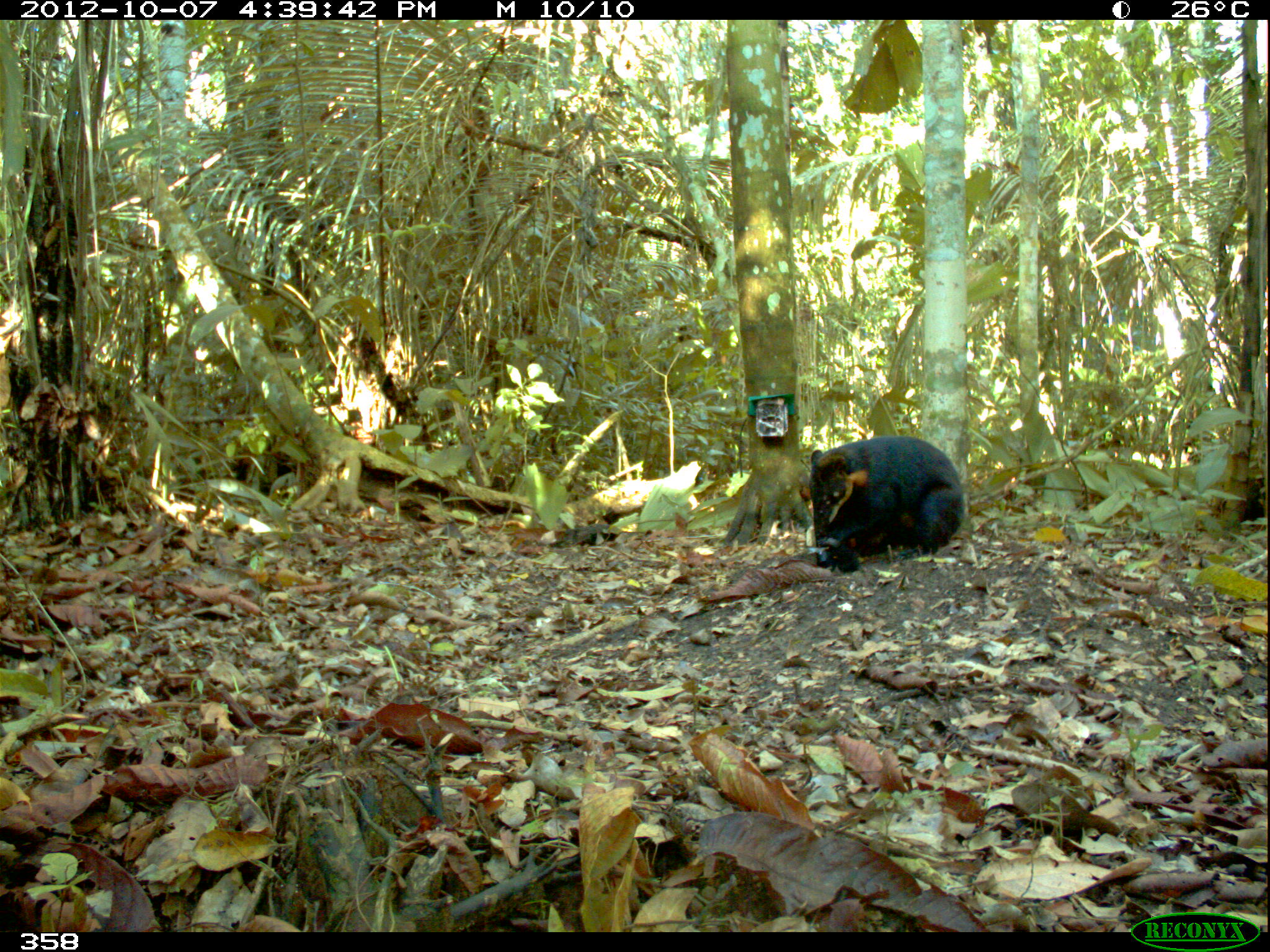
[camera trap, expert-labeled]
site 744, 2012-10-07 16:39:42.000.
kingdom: Animalia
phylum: Chordata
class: Mammalia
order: Carnivora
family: Procyonidae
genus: Nasua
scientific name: Nasua nasua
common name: south american coati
Nasua nasua (south american coati).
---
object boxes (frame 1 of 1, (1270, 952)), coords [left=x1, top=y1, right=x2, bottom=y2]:
nasua nasua: [left=809, top=435, right=964, bottom=560]; [left=807, top=536, right=861, bottom=574]